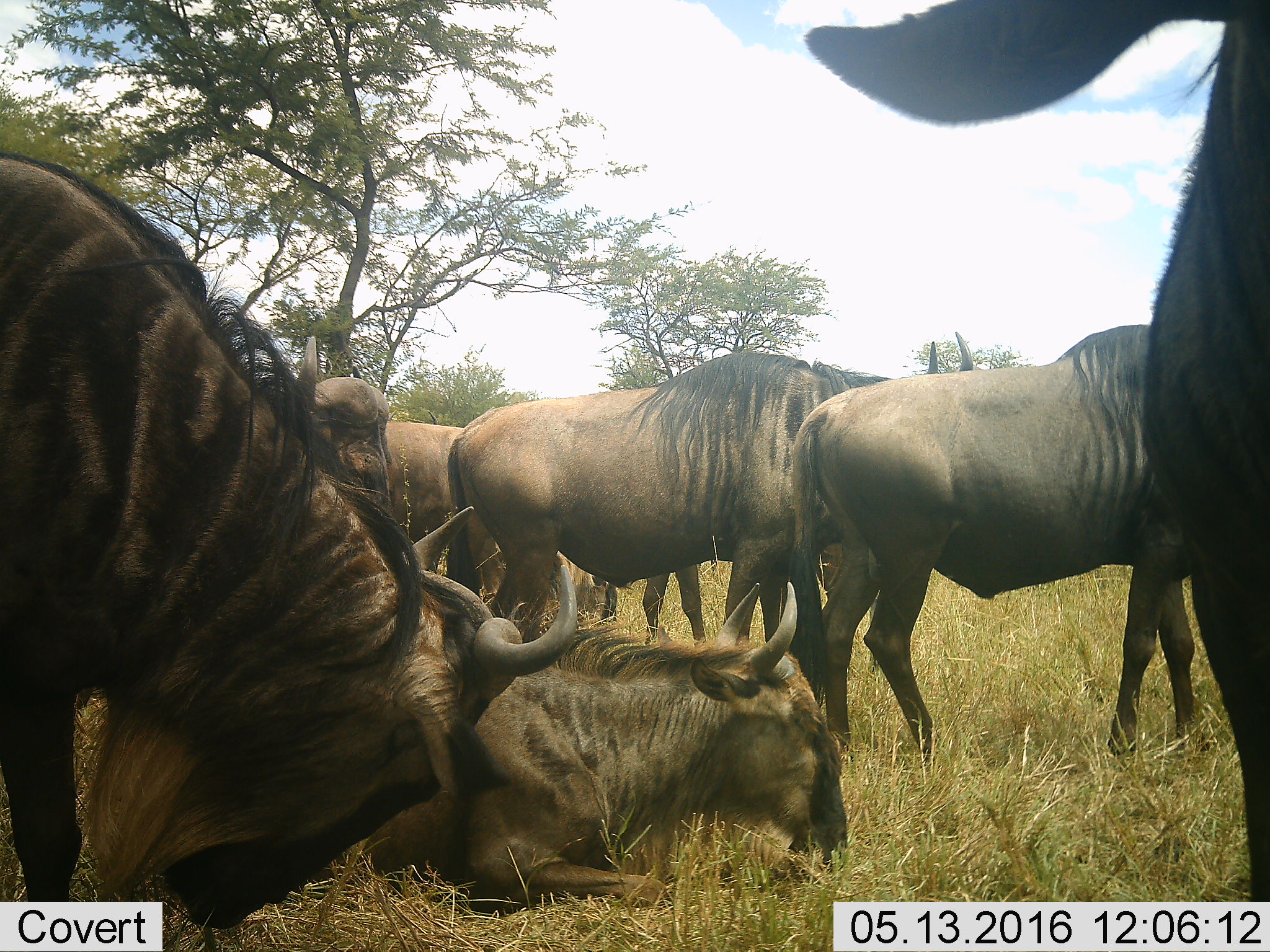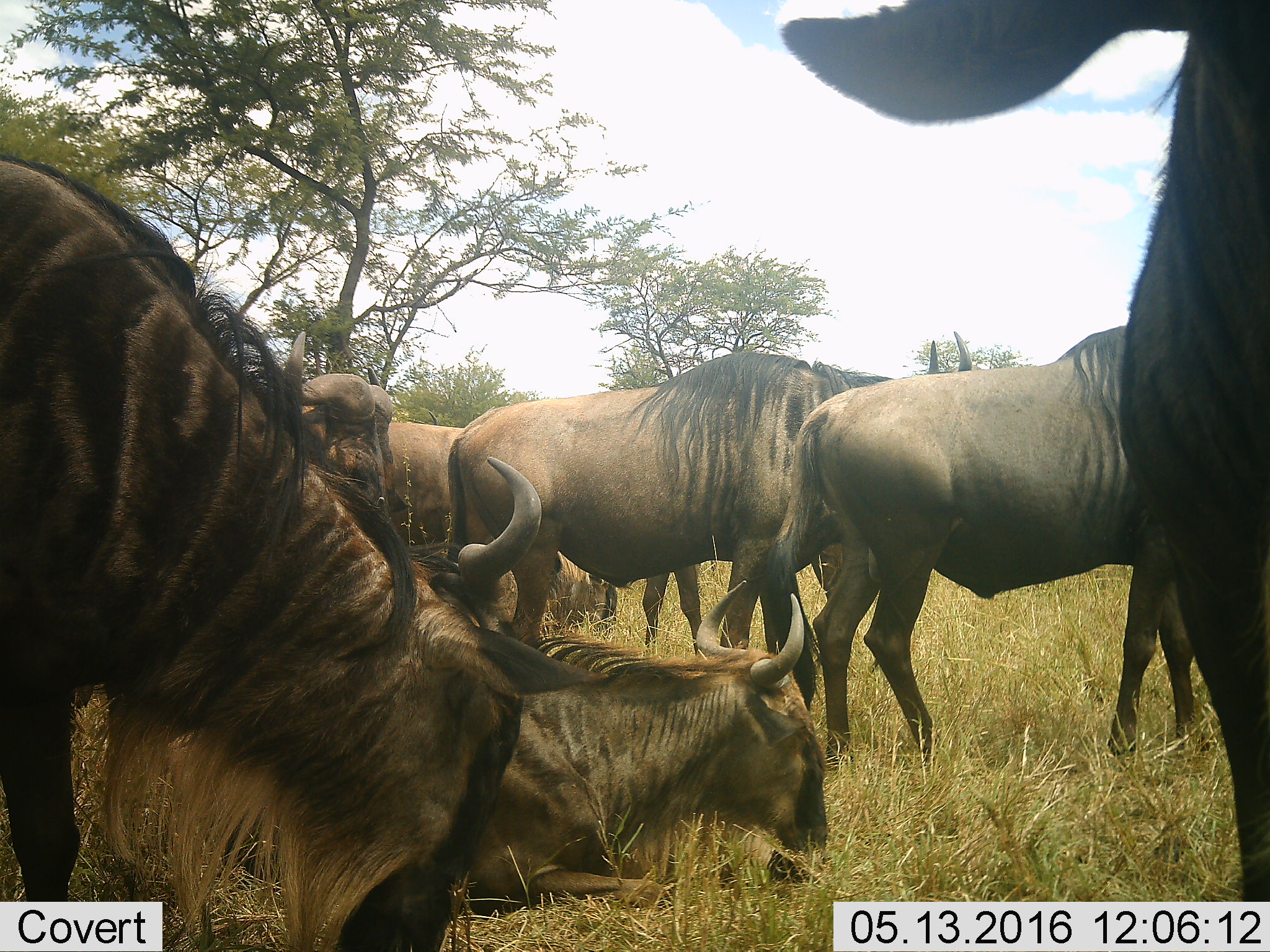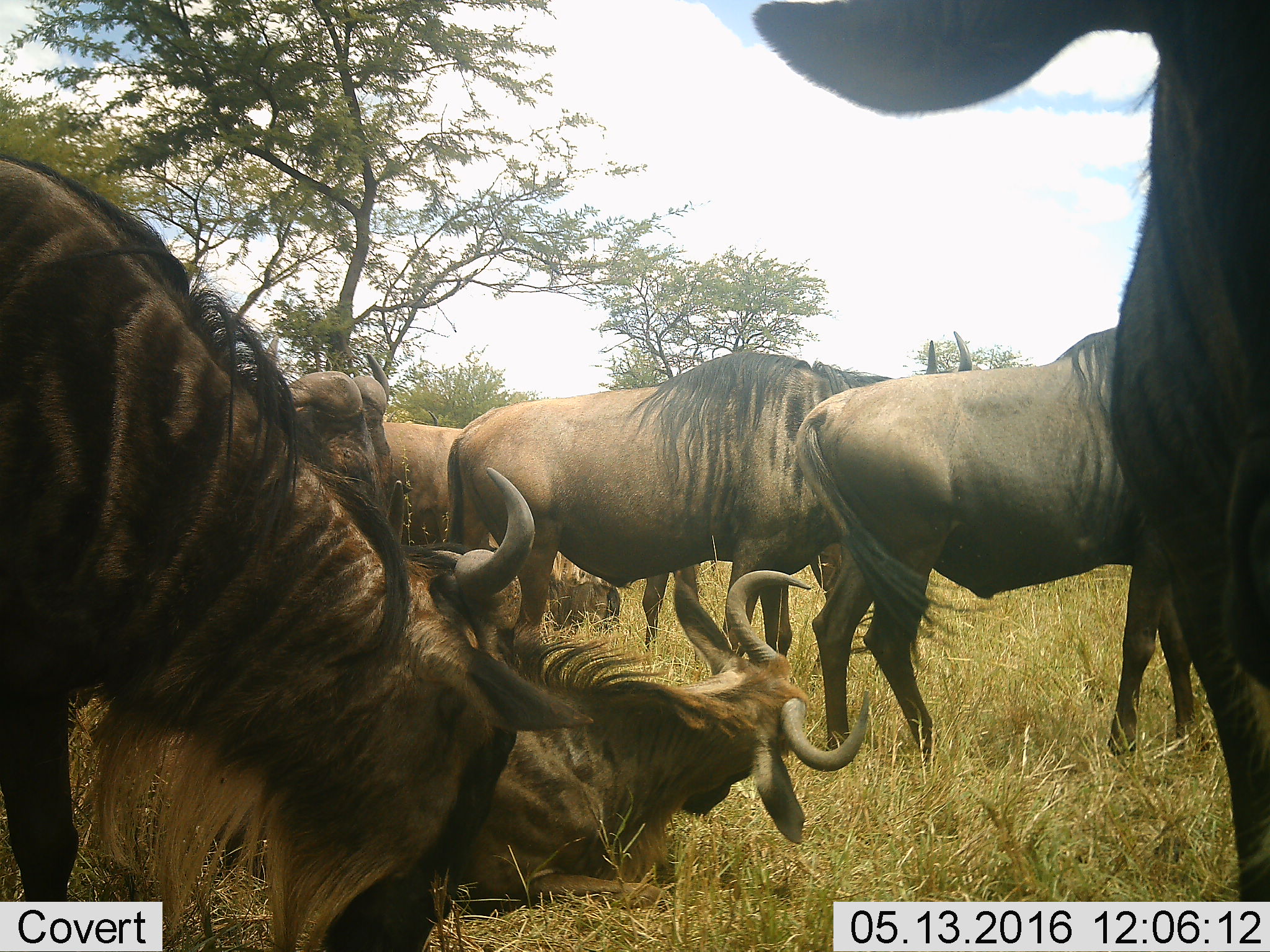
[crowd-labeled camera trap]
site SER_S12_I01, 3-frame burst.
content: unidentified animal